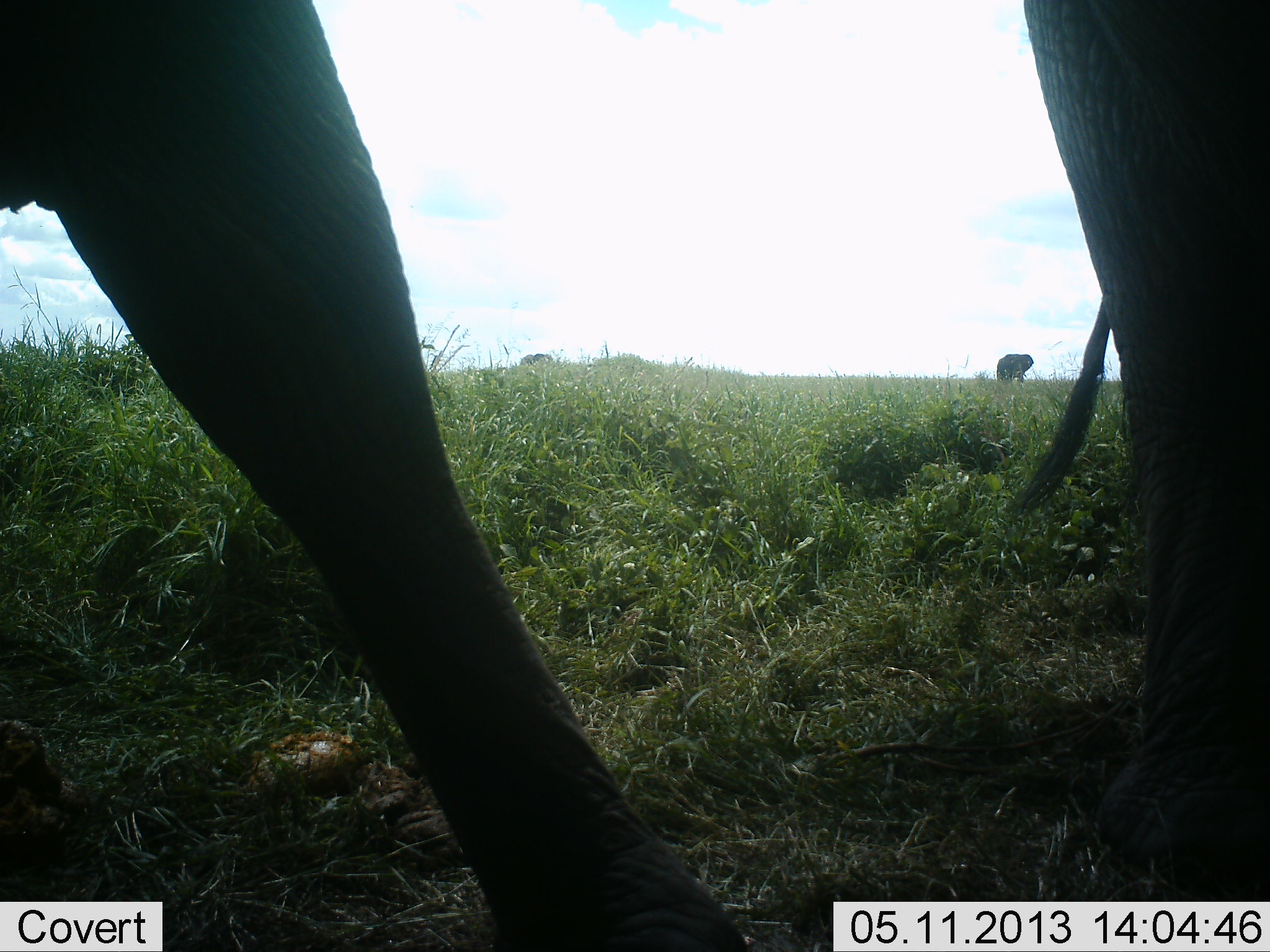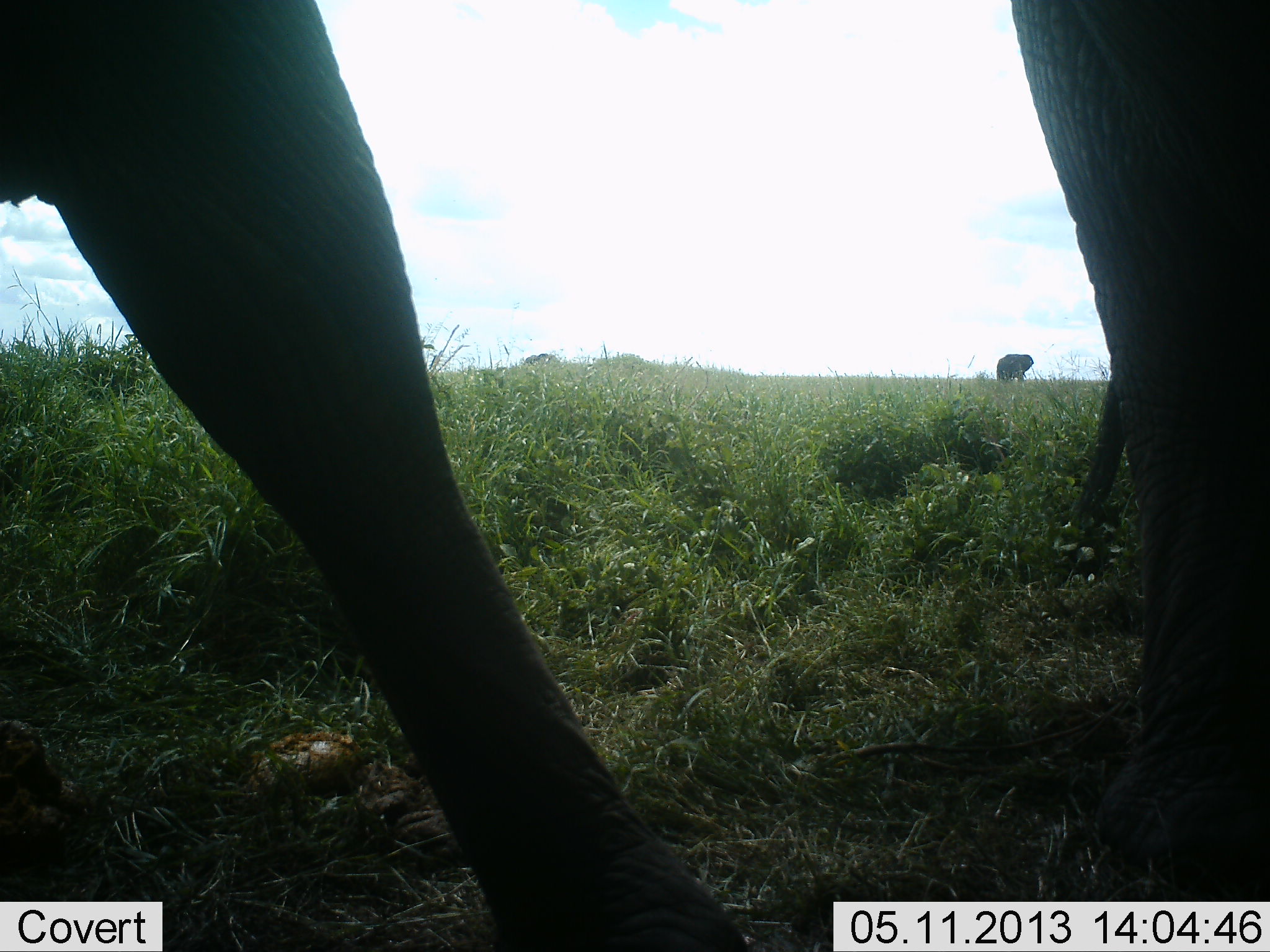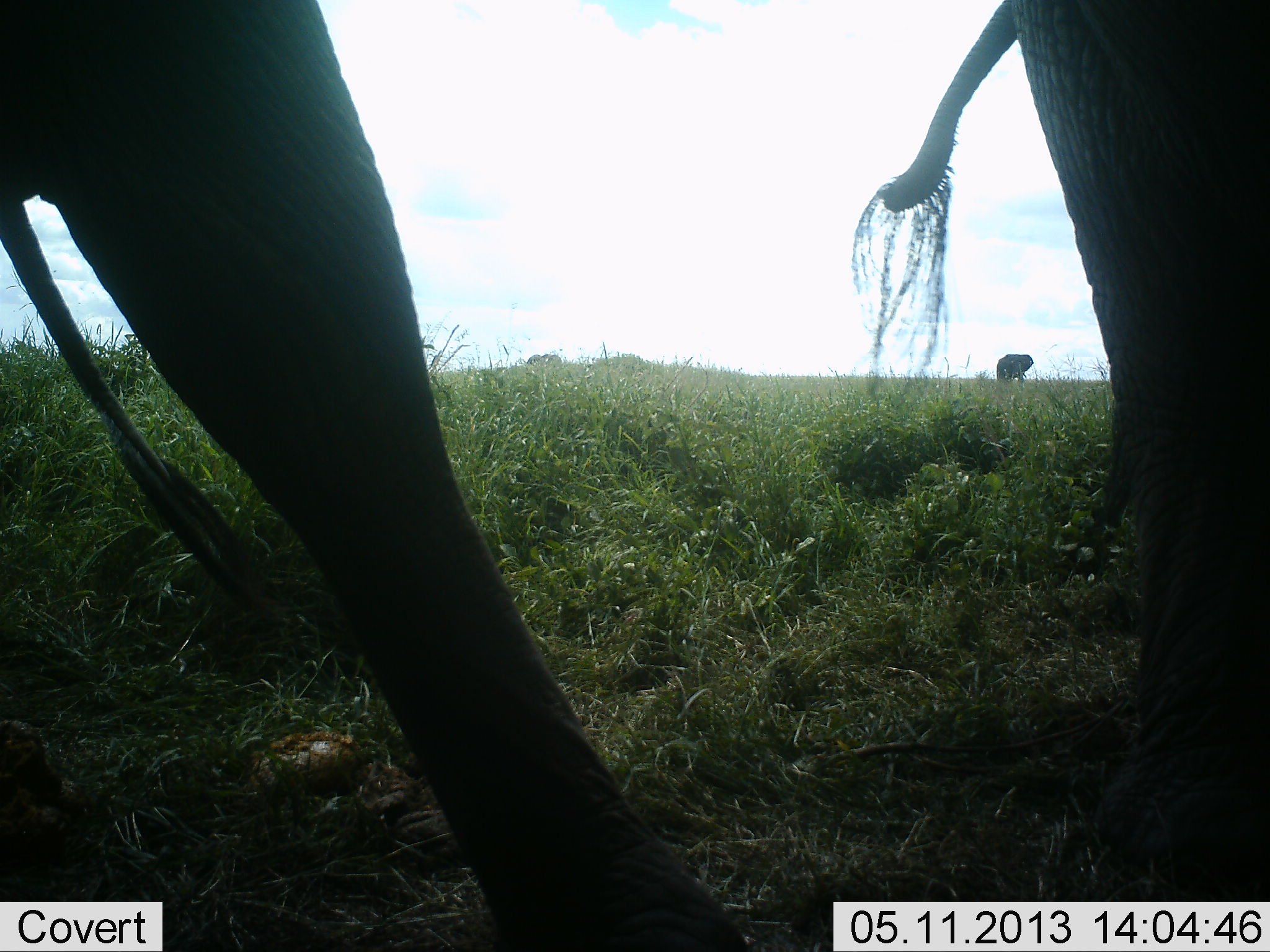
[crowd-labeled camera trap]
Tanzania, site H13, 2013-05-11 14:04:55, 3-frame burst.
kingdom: Animalia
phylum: Chordata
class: Mammalia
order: Proboscidea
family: Elephantidae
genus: Loxodonta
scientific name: Loxodonta africana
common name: african bush elephant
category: elephant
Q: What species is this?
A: Elephant (african bush elephant) (Loxodonta africana).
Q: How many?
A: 2.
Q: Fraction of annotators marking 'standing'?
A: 95%.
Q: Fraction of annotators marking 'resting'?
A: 11%.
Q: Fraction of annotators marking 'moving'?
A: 21%.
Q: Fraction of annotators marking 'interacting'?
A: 5%.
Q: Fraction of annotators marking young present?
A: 5%.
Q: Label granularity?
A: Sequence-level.